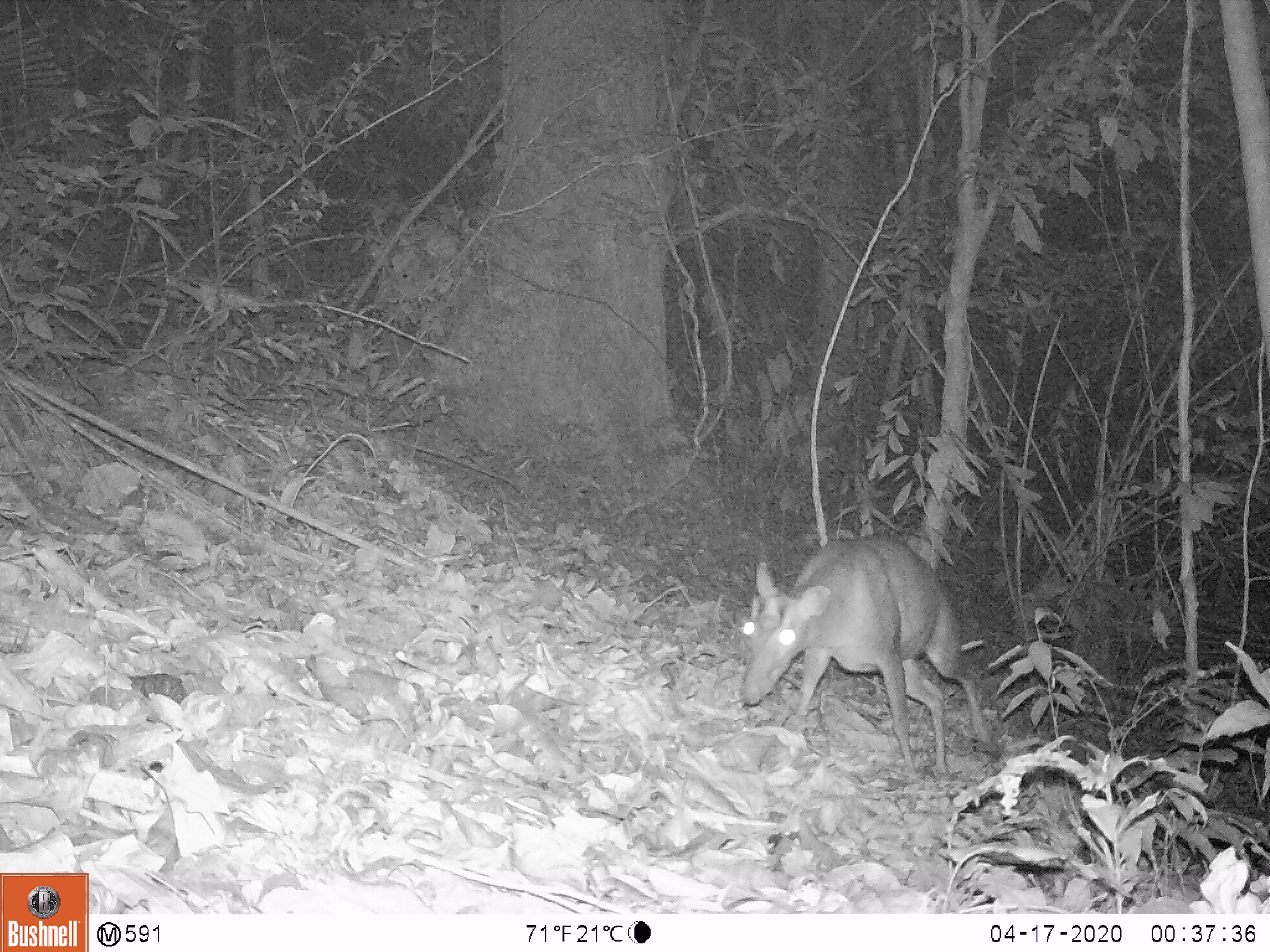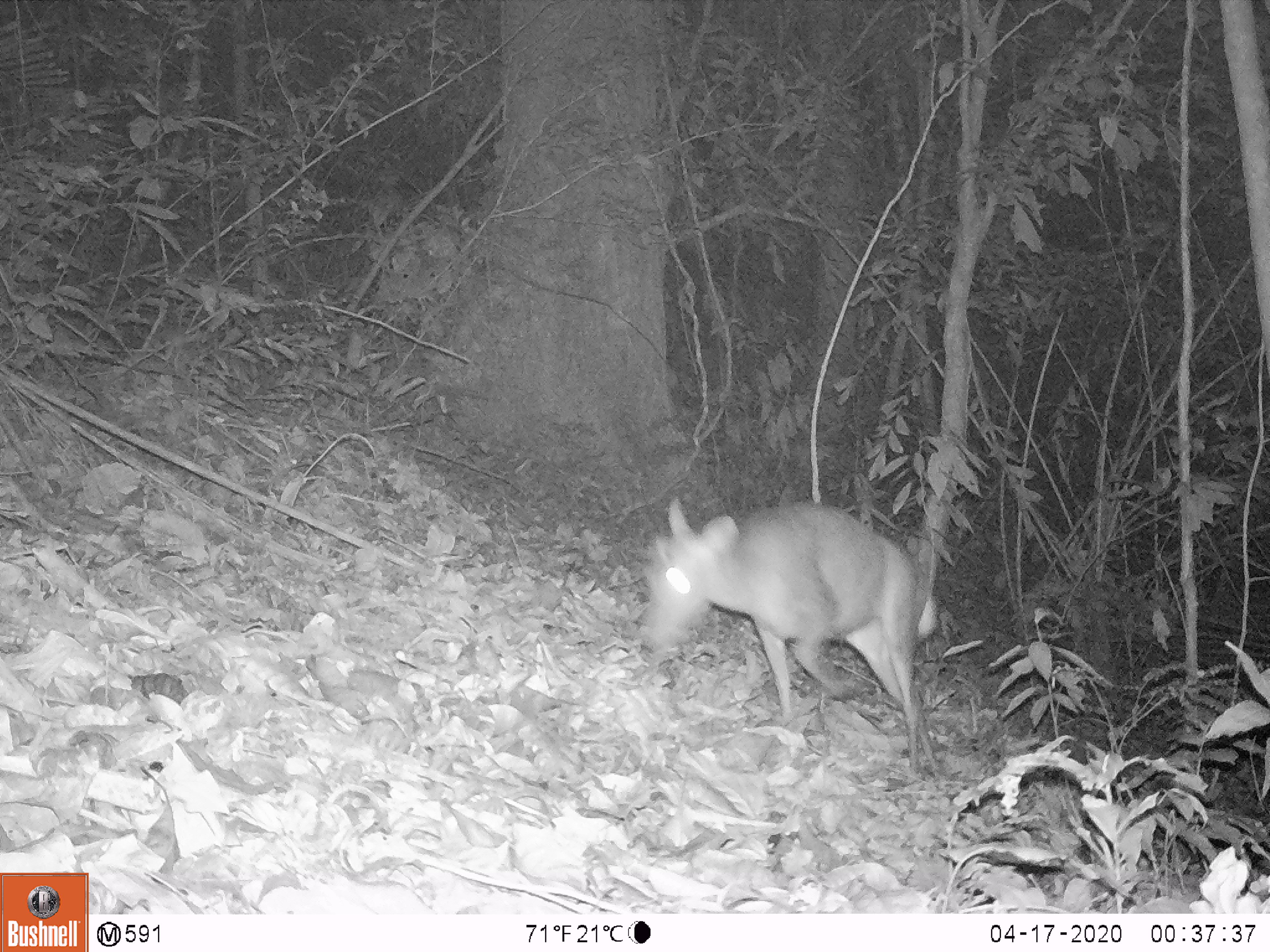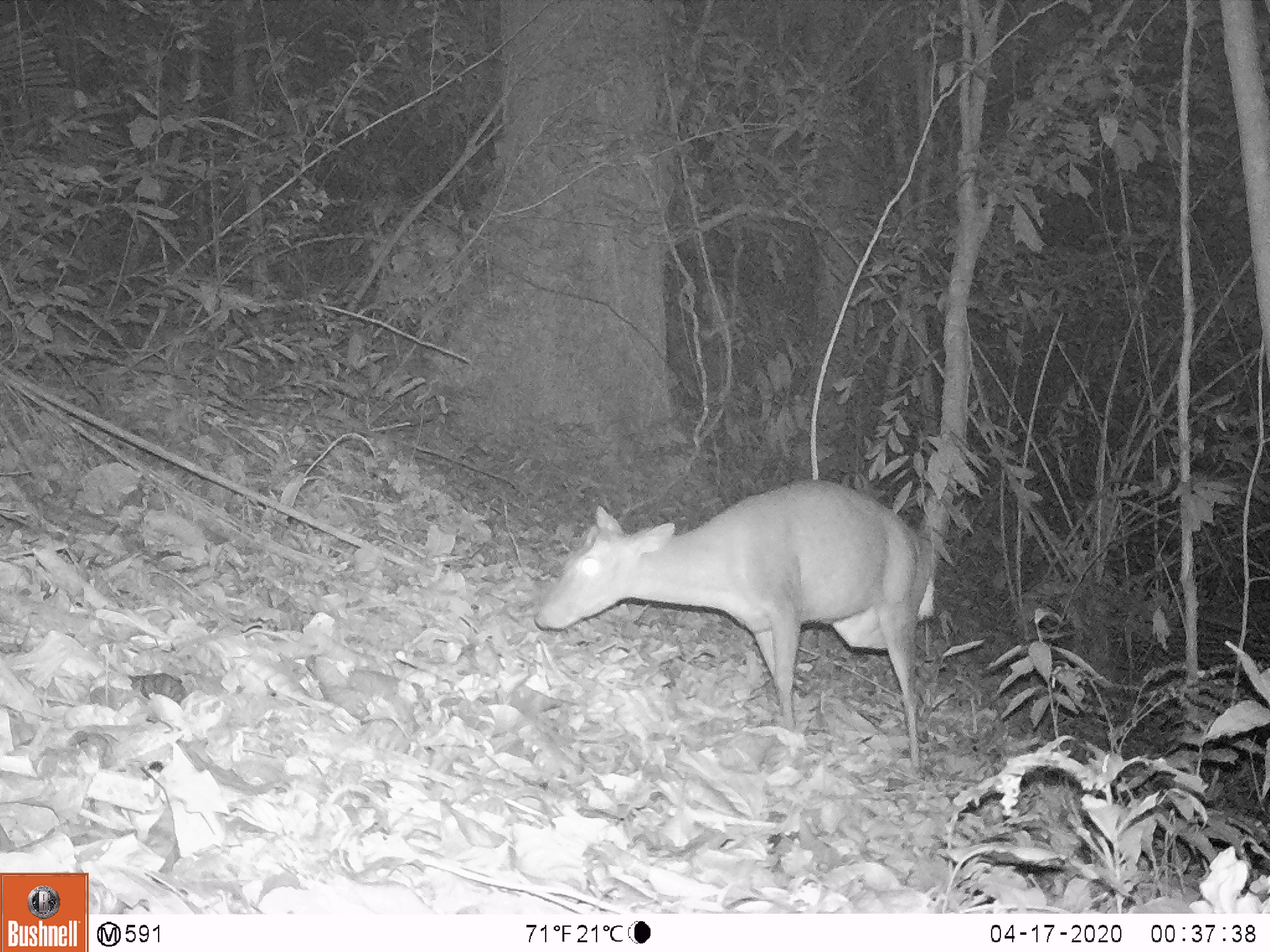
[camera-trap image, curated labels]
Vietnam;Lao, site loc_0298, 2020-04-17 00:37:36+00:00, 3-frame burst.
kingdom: Animalia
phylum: Chordata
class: Mammalia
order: Artiodactyla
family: Cervidae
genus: Muntiacus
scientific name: Muntiacus rooseveltorum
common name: roosevelt's muntjac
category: roosevelts muntjac group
Roosevelts muntjac group (roosevelt's muntjac) (Muntiacus rooseveltorum). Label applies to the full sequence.